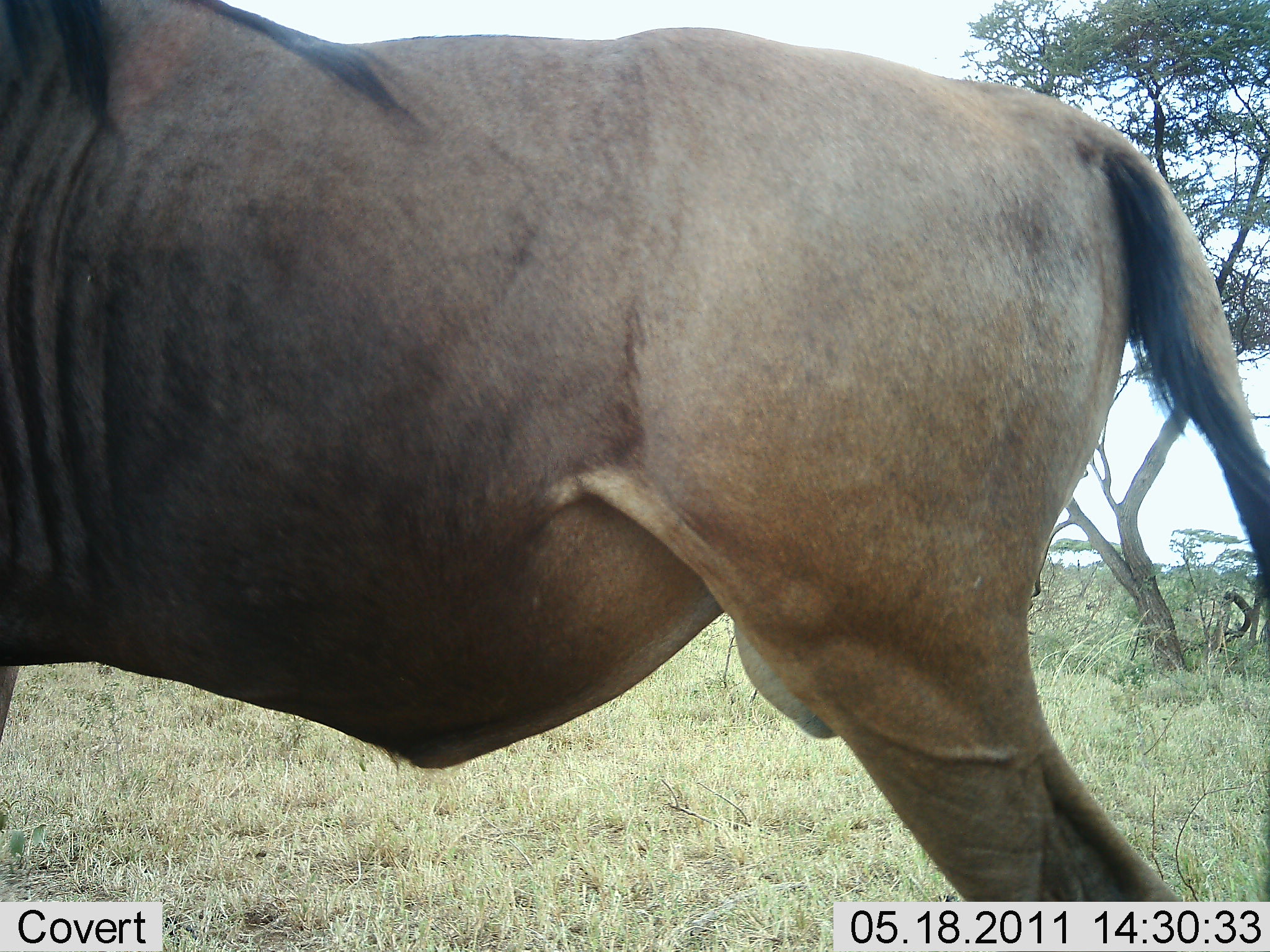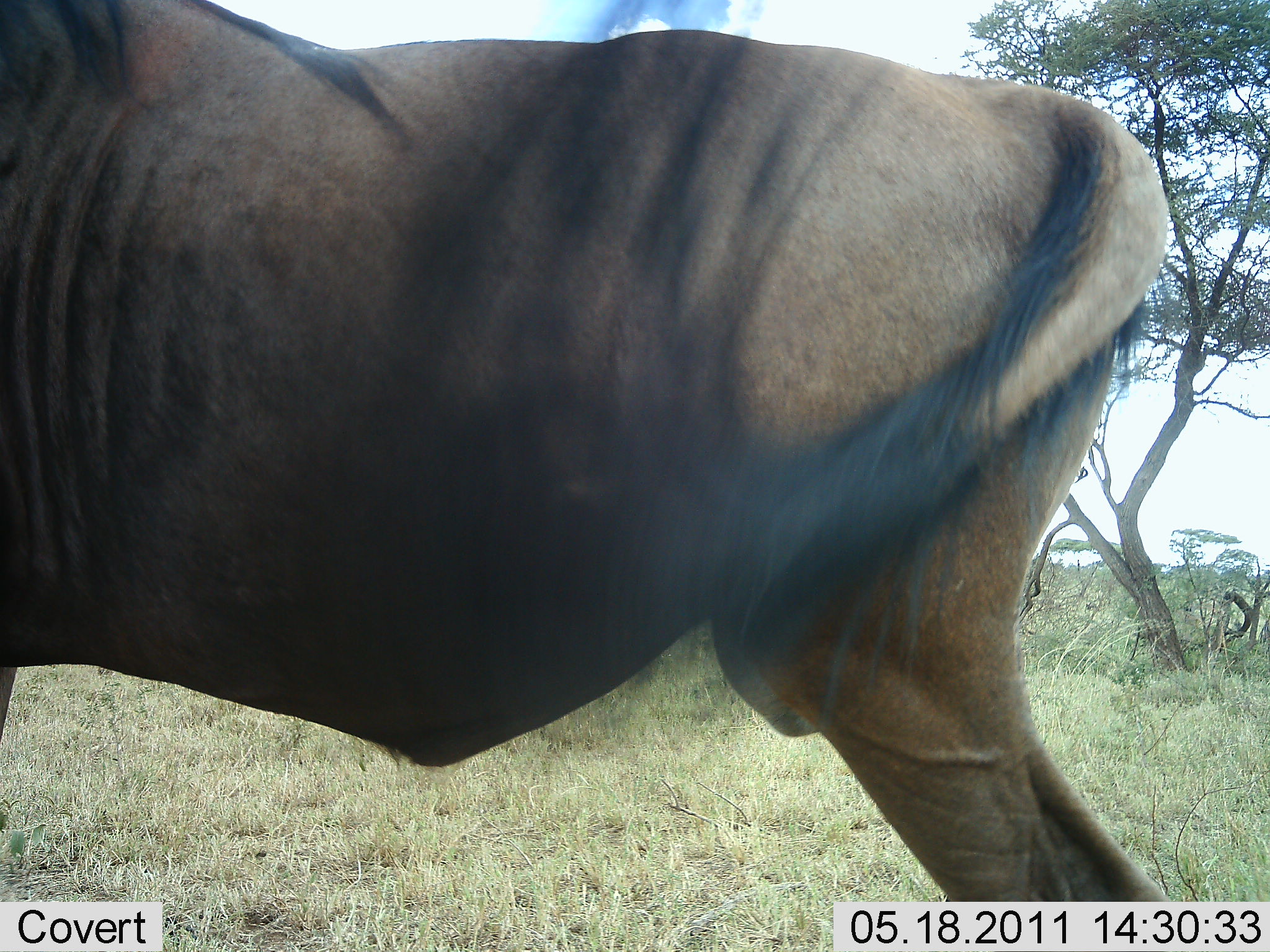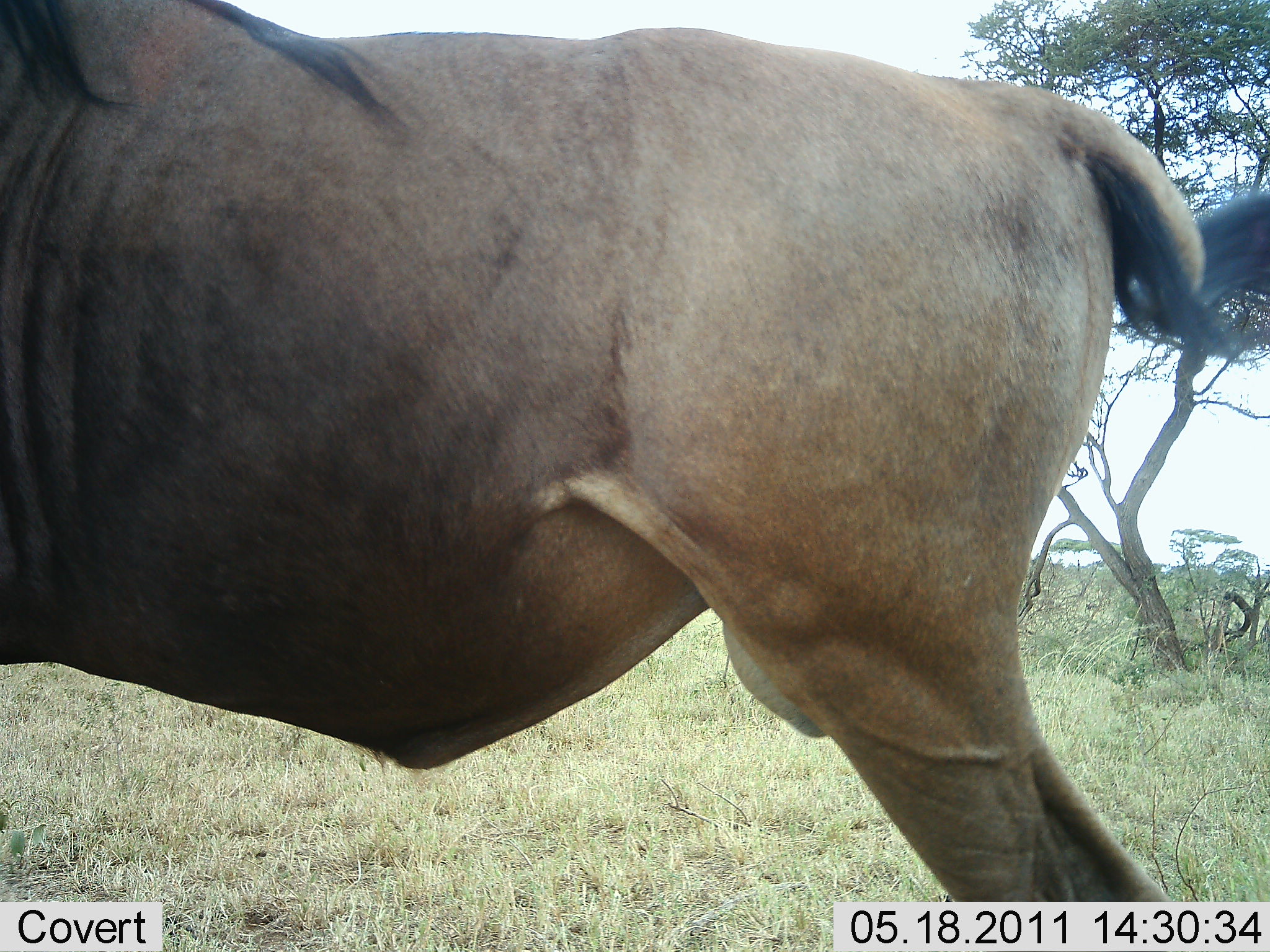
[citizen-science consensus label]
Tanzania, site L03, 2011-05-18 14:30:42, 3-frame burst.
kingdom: Animalia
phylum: Chordata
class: Mammalia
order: Artiodactyla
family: Bovidae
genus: Connochaetes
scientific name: Connochaetes taurinus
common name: blue wildebeest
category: wildebeest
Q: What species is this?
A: Wildebeest (blue wildebeest) (Connochaetes taurinus).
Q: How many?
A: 1.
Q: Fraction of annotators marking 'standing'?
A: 100%.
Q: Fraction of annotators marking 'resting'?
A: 0%.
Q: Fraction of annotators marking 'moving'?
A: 0%.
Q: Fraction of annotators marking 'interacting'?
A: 0%.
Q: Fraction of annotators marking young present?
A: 0%.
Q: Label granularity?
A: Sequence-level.